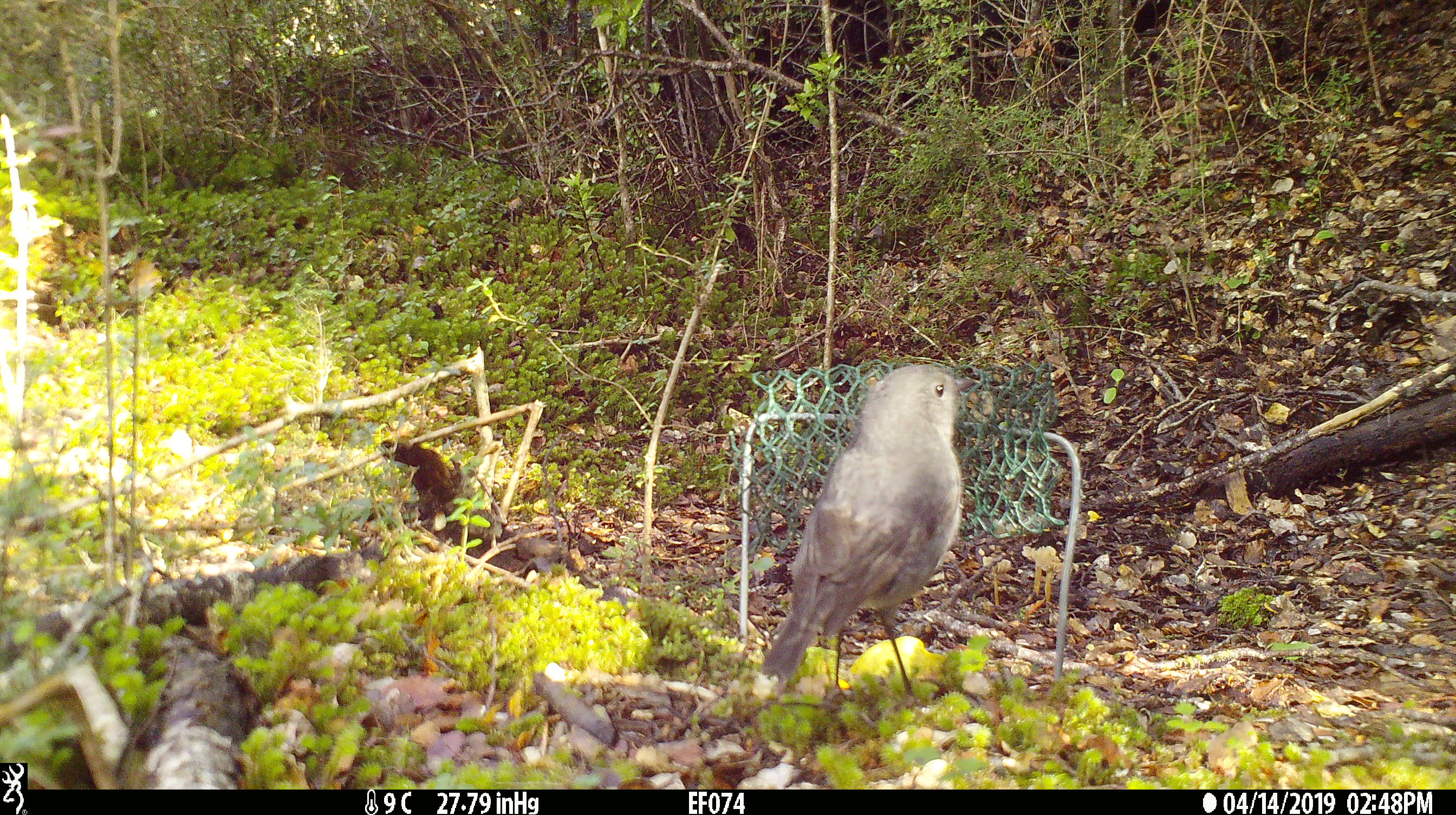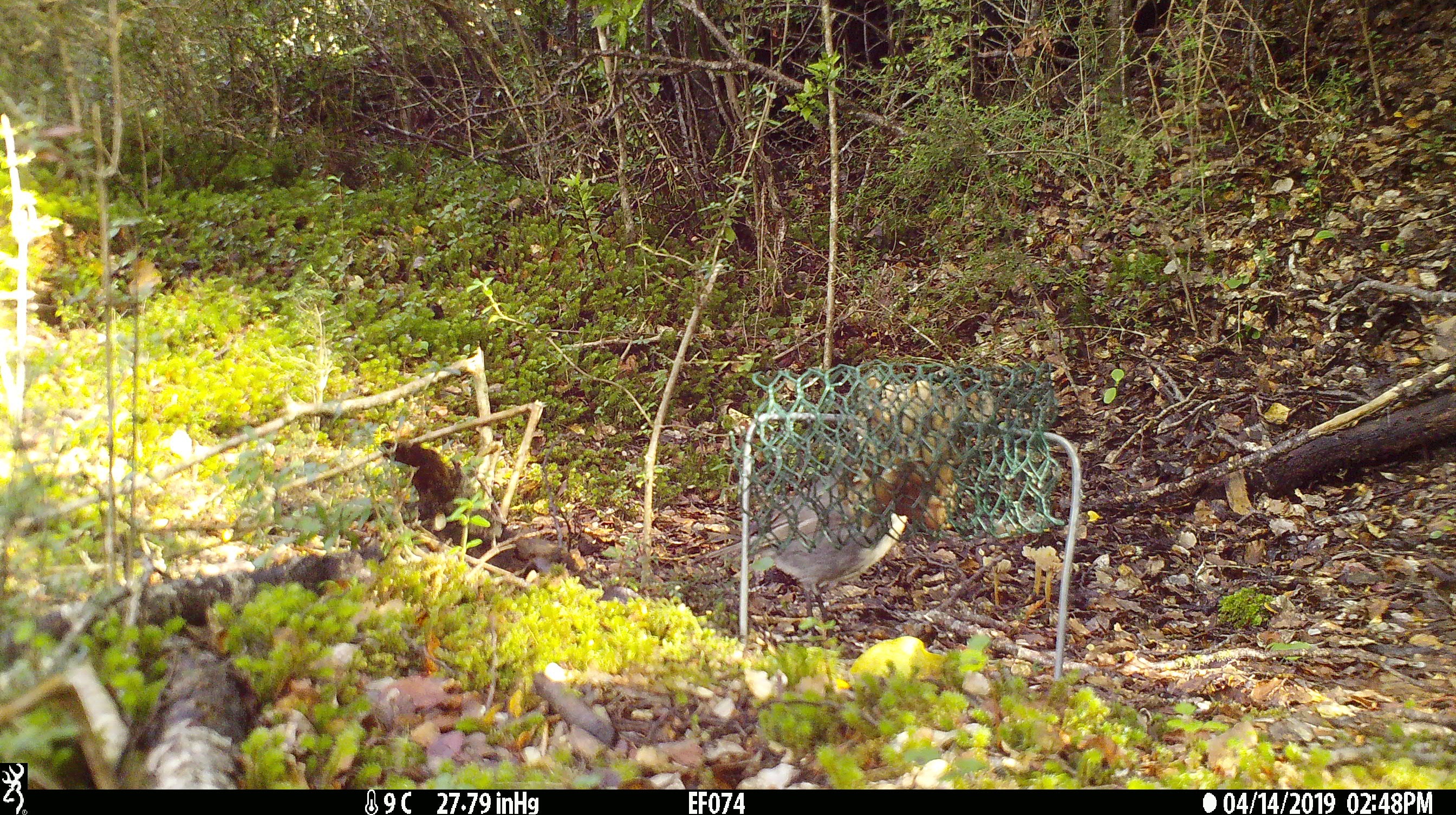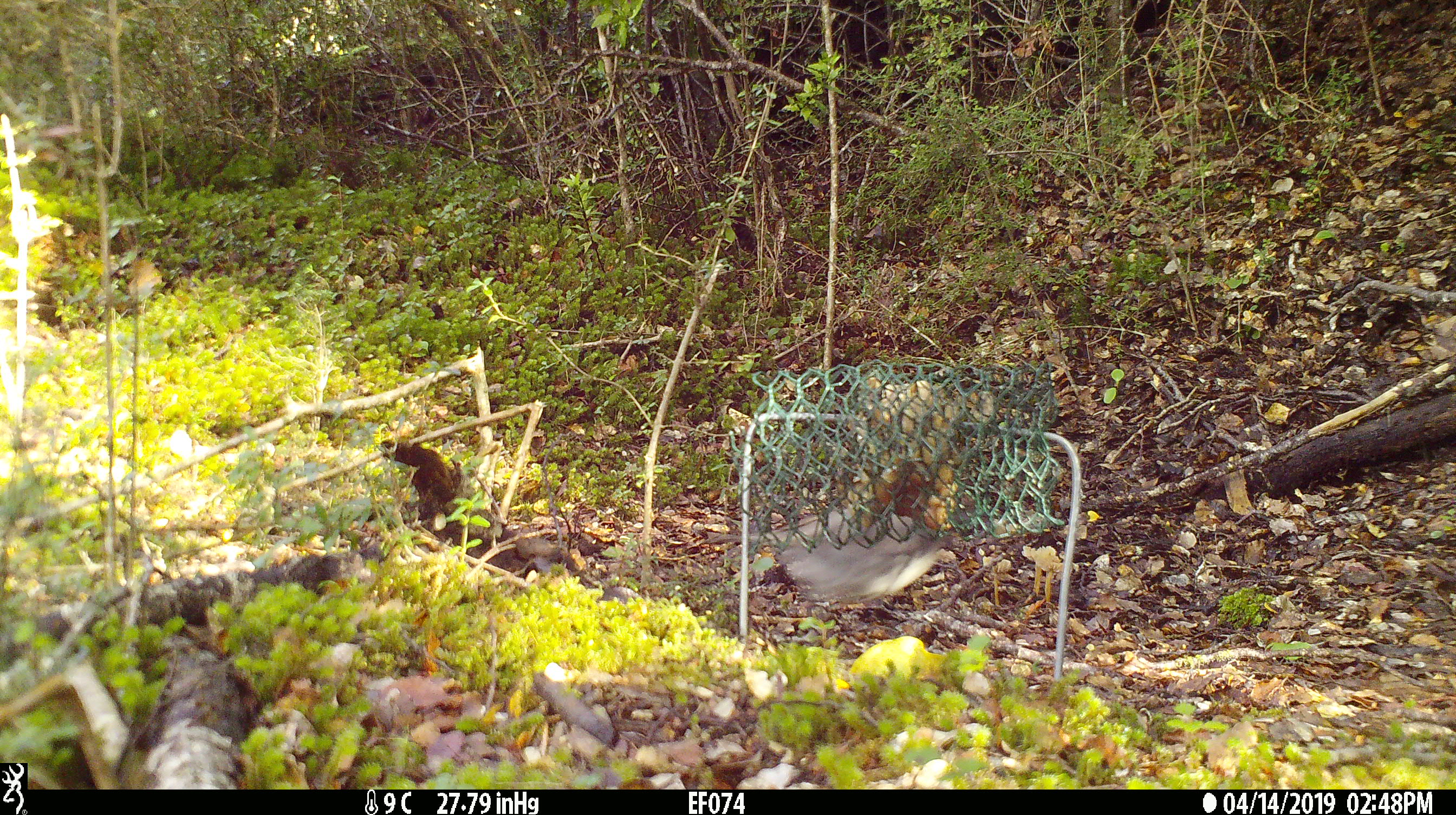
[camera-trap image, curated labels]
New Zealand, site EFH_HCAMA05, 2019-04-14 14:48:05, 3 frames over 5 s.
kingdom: Animalia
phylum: Chordata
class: Aves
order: Passeriformes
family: Petroicidae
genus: Petroica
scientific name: Petroica australis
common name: new zealand robin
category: robin